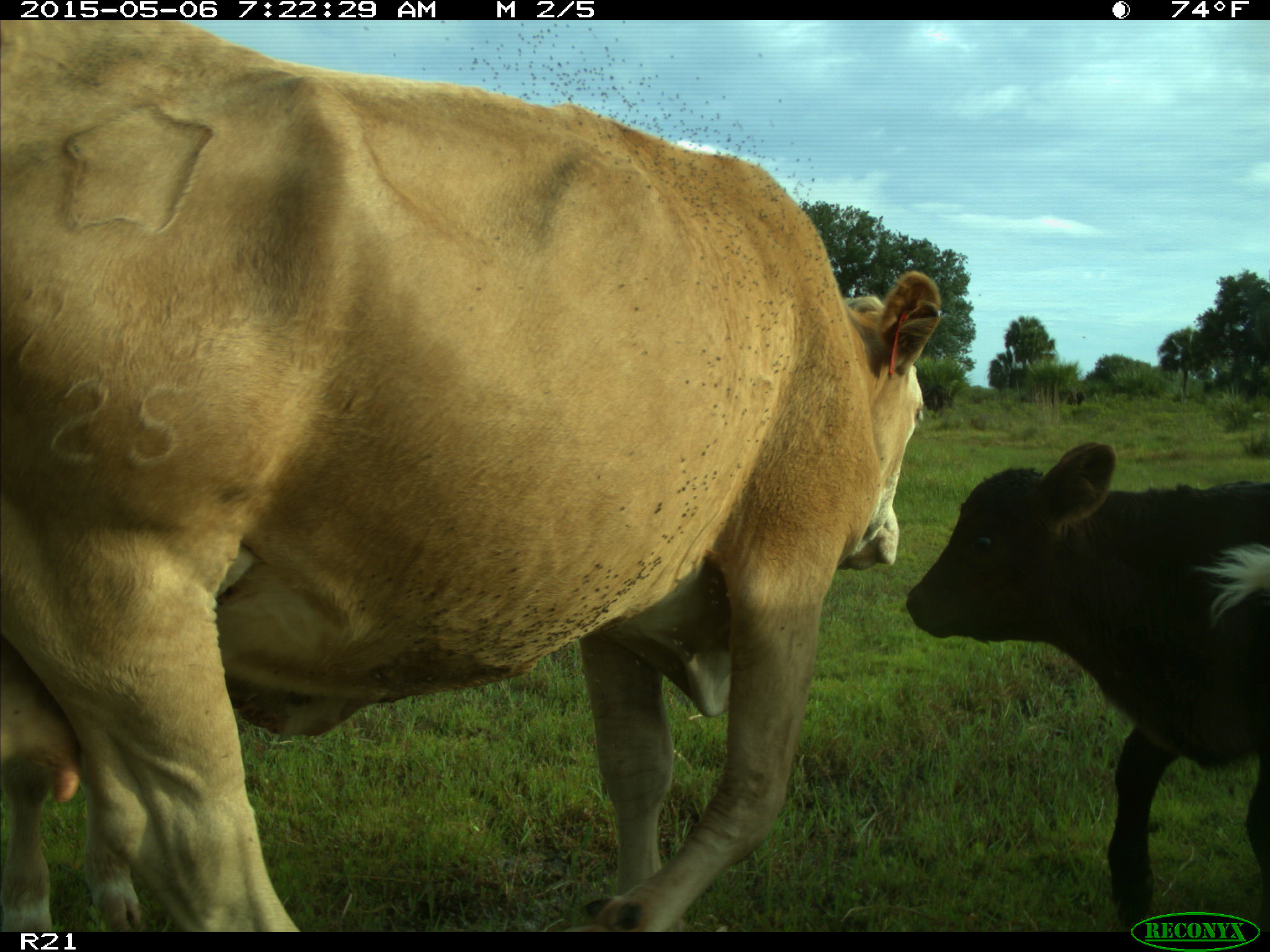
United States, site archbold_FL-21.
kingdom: Animalia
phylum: Chordata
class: Mammalia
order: Artiodactyla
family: Bovidae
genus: Bos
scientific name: Bos taurus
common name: domestic cow